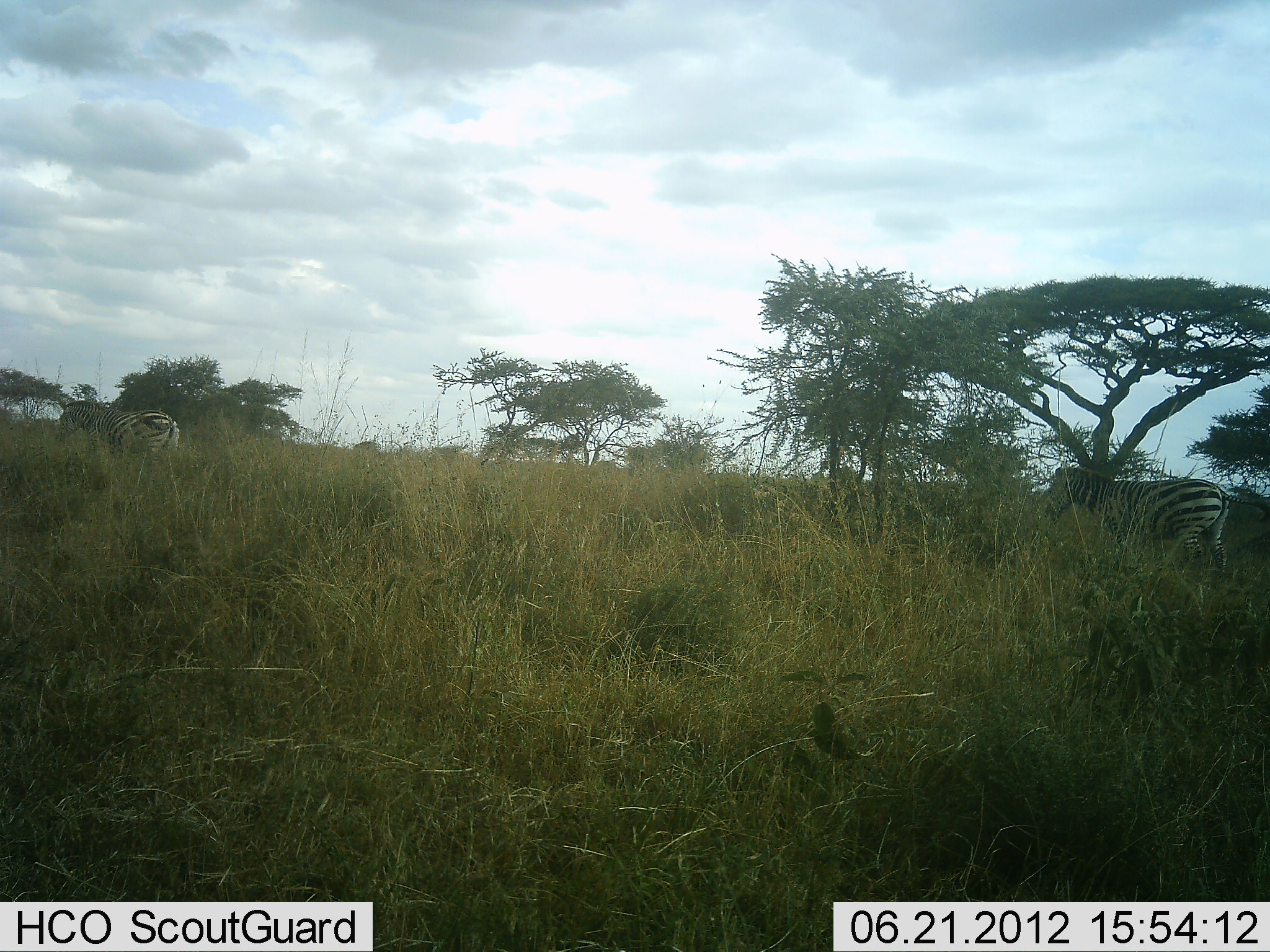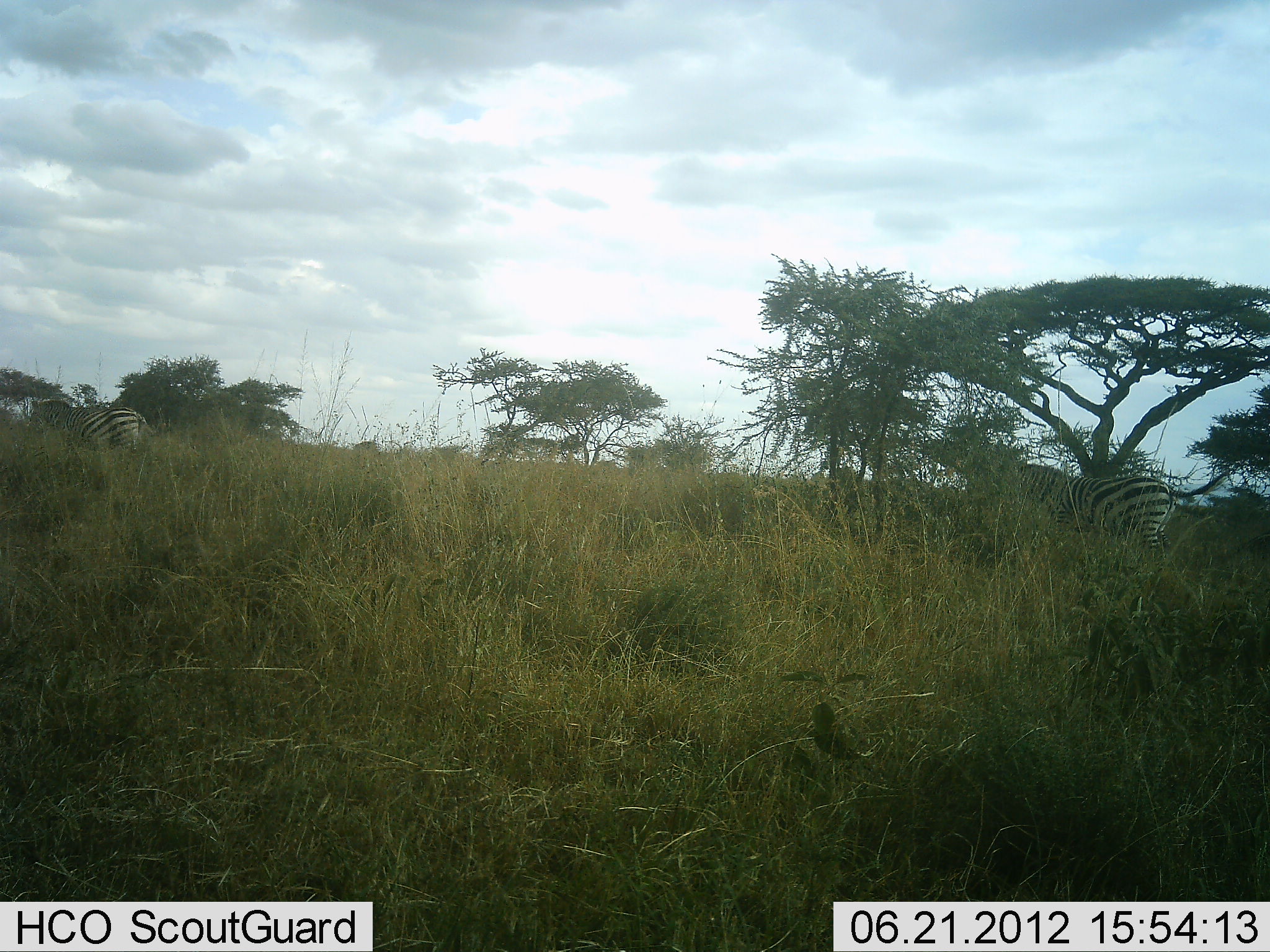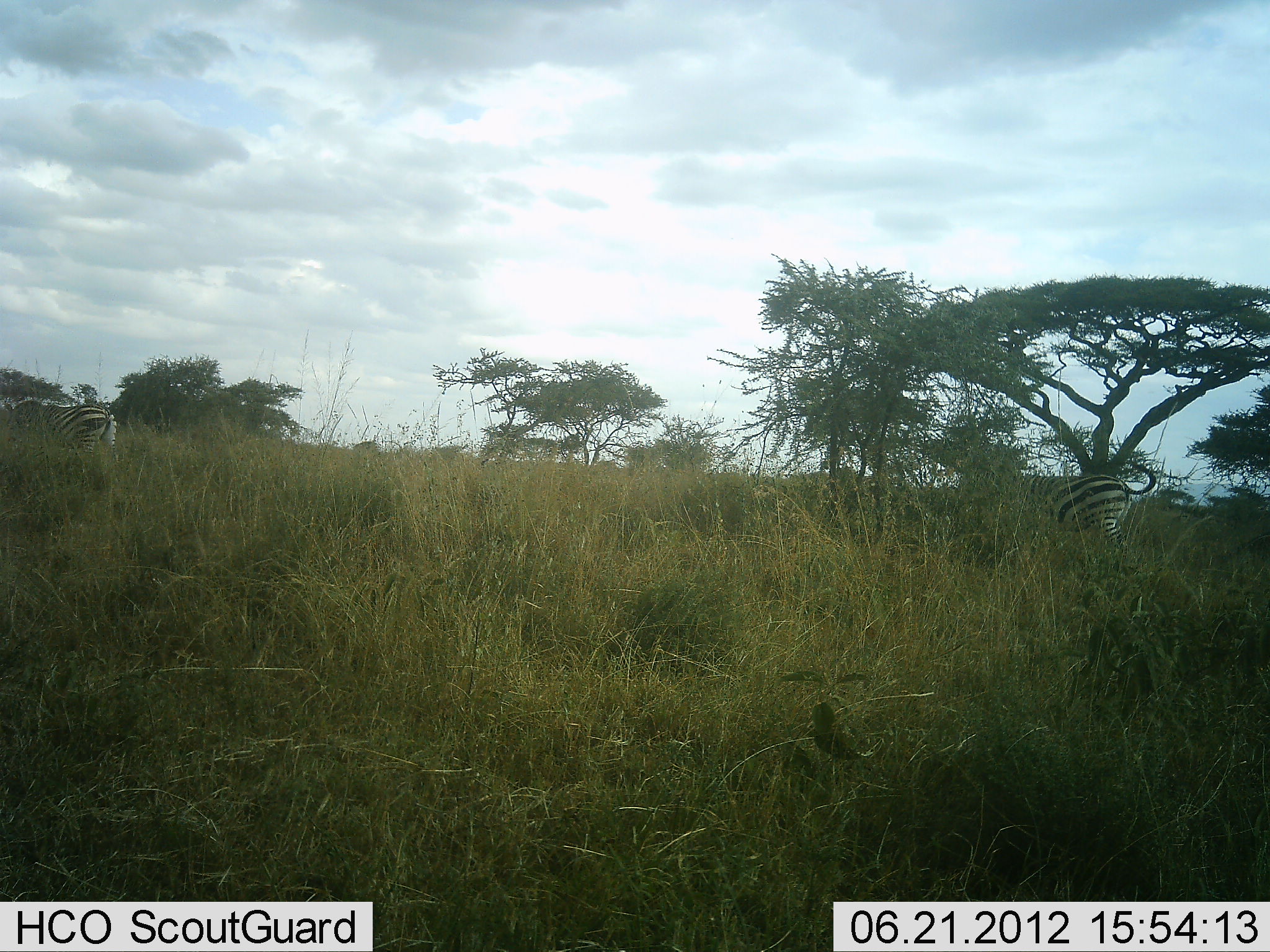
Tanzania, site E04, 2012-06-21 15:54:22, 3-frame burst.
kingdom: Animalia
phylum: Chordata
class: Mammalia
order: Perissodactyla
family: Equidae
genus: Equus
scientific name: Equus quagga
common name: plains zebra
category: zebra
Zebra (plains zebra) (Equus quagga), count 3. Behavior (volunteer vote fractions): standing 0%, resting 0%, moving 100%, interacting 0%. Young present (vote fraction): 0%. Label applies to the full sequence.